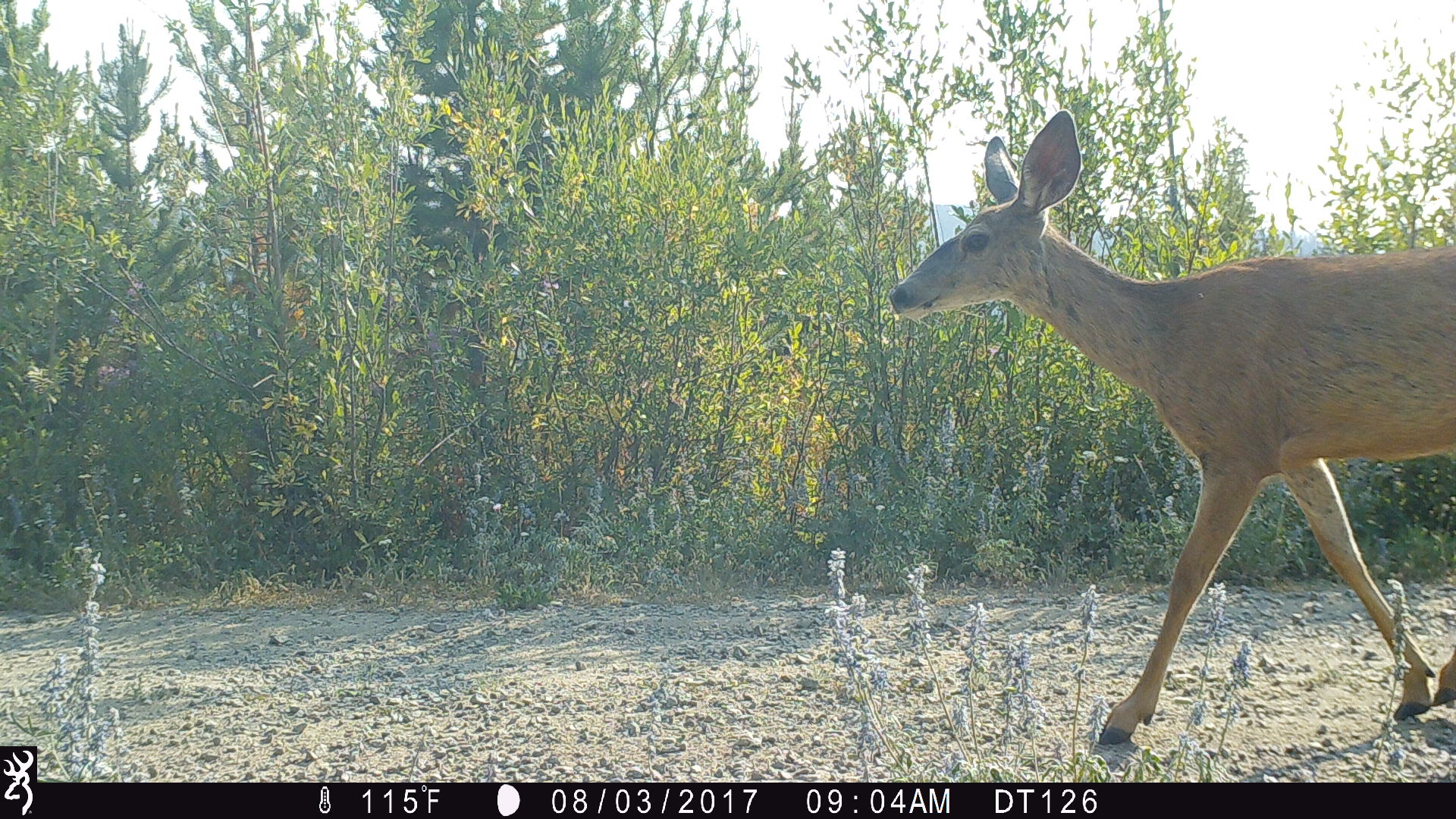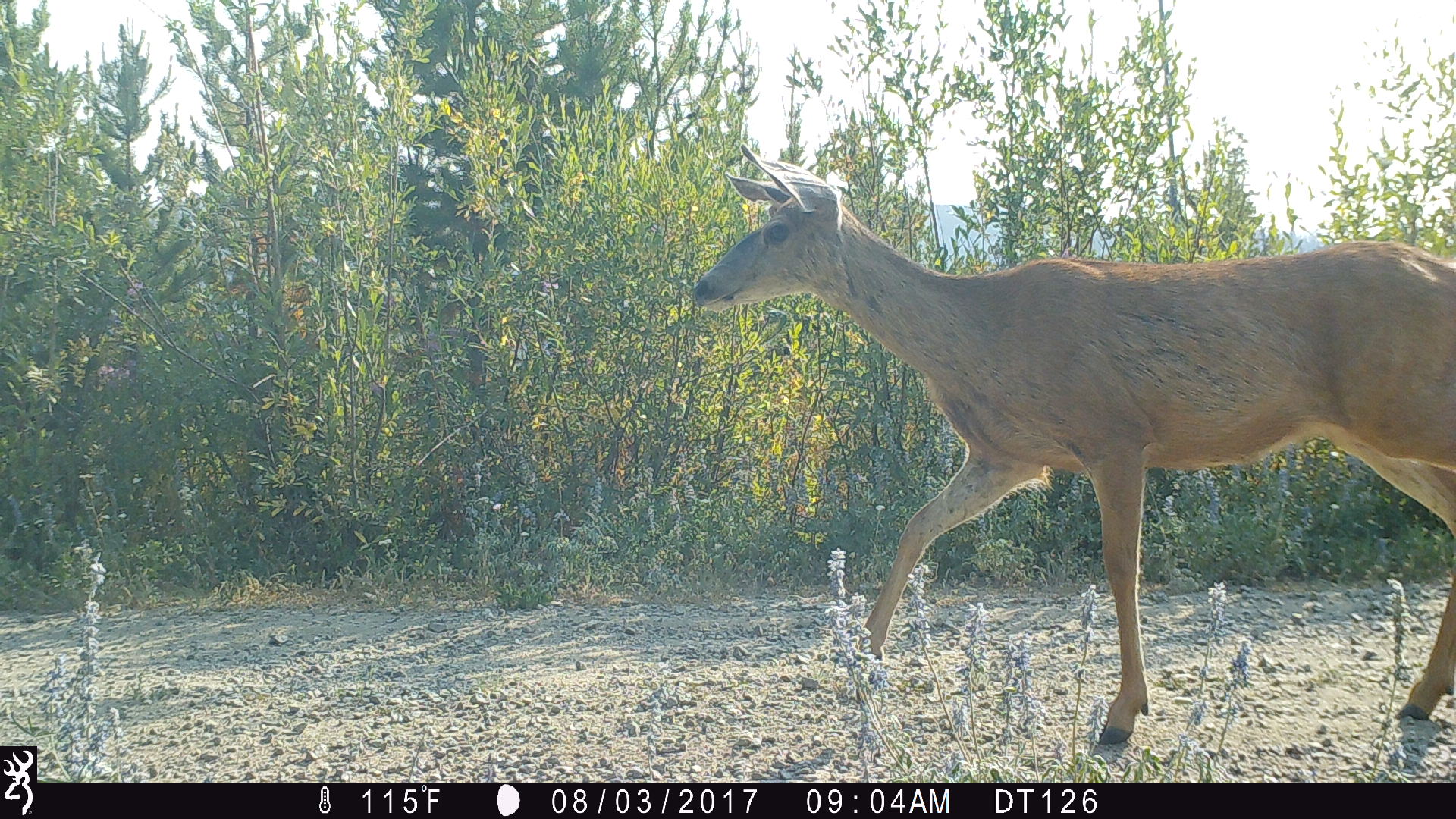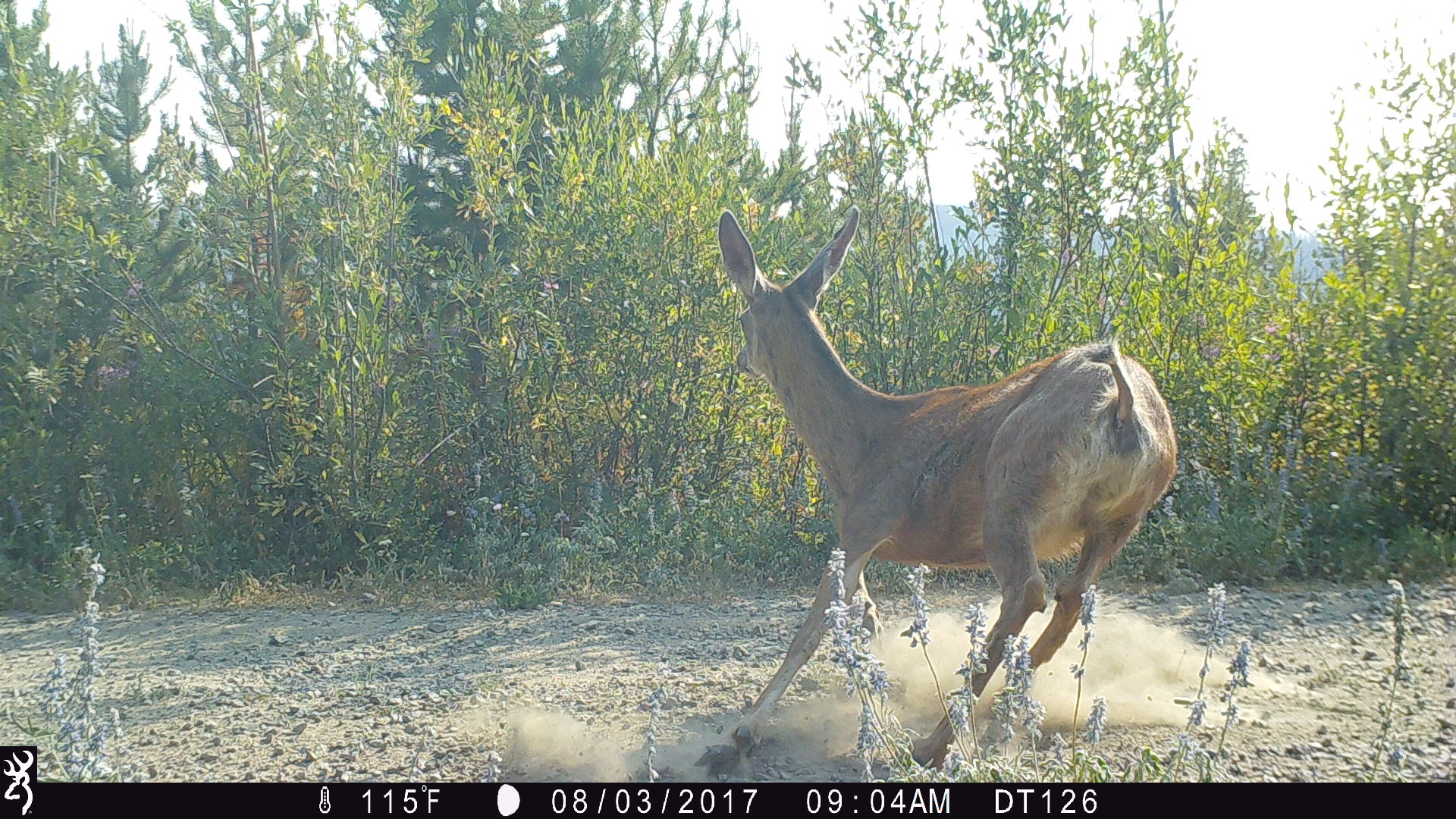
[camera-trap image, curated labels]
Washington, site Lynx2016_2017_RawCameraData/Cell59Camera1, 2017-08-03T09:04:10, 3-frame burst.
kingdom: Animalia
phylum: Chordata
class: Mammalia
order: Artiodactyla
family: Cervidae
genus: Odocoileus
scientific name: Odocoileus hemionus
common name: mule deer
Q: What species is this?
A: Odocoileus hemionus (mule deer).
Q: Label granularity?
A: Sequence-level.